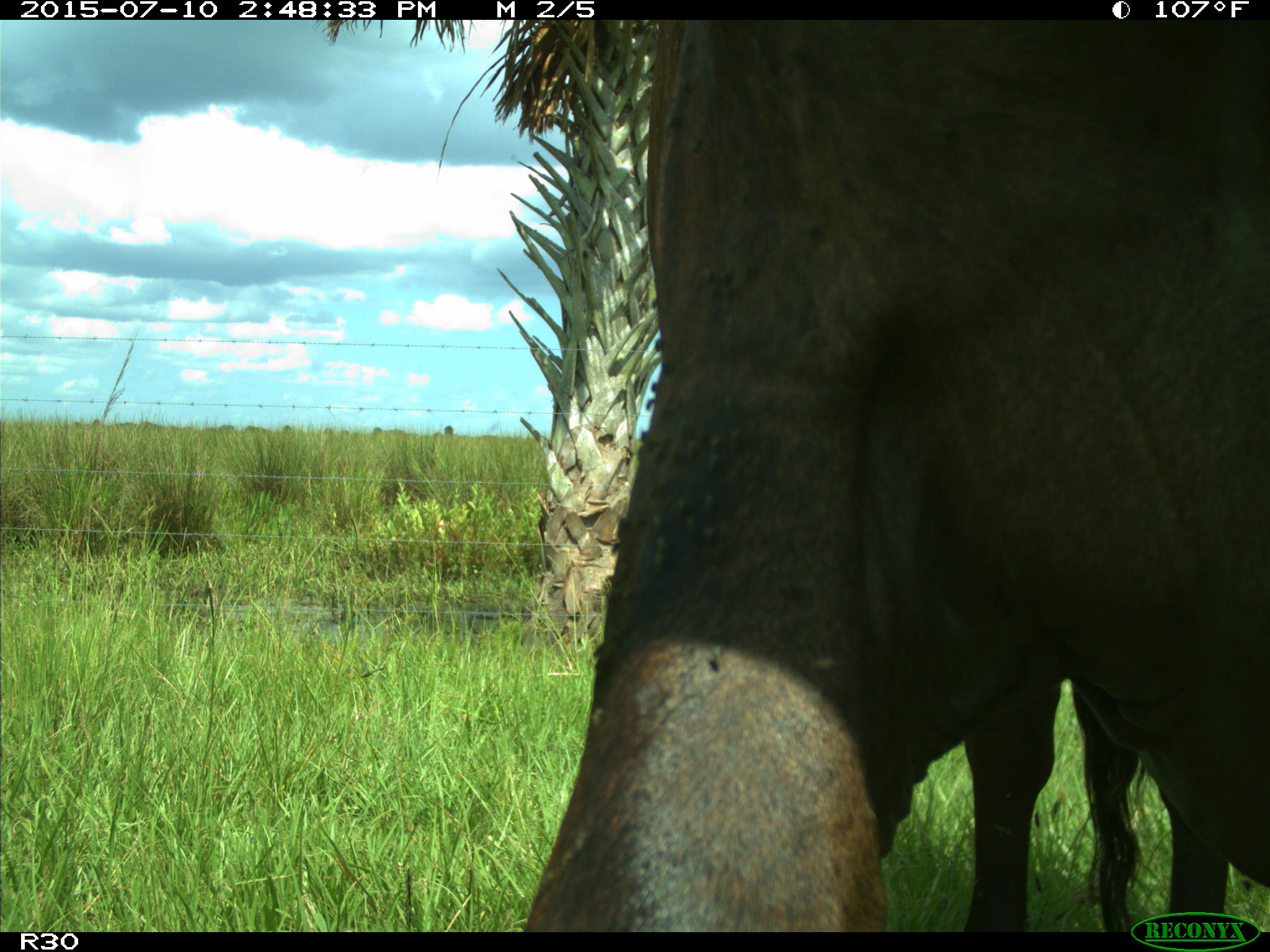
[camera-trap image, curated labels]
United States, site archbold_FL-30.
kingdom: Animalia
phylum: Chordata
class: Mammalia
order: Artiodactyla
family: Bovidae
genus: Bos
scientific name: Bos taurus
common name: domestic cow